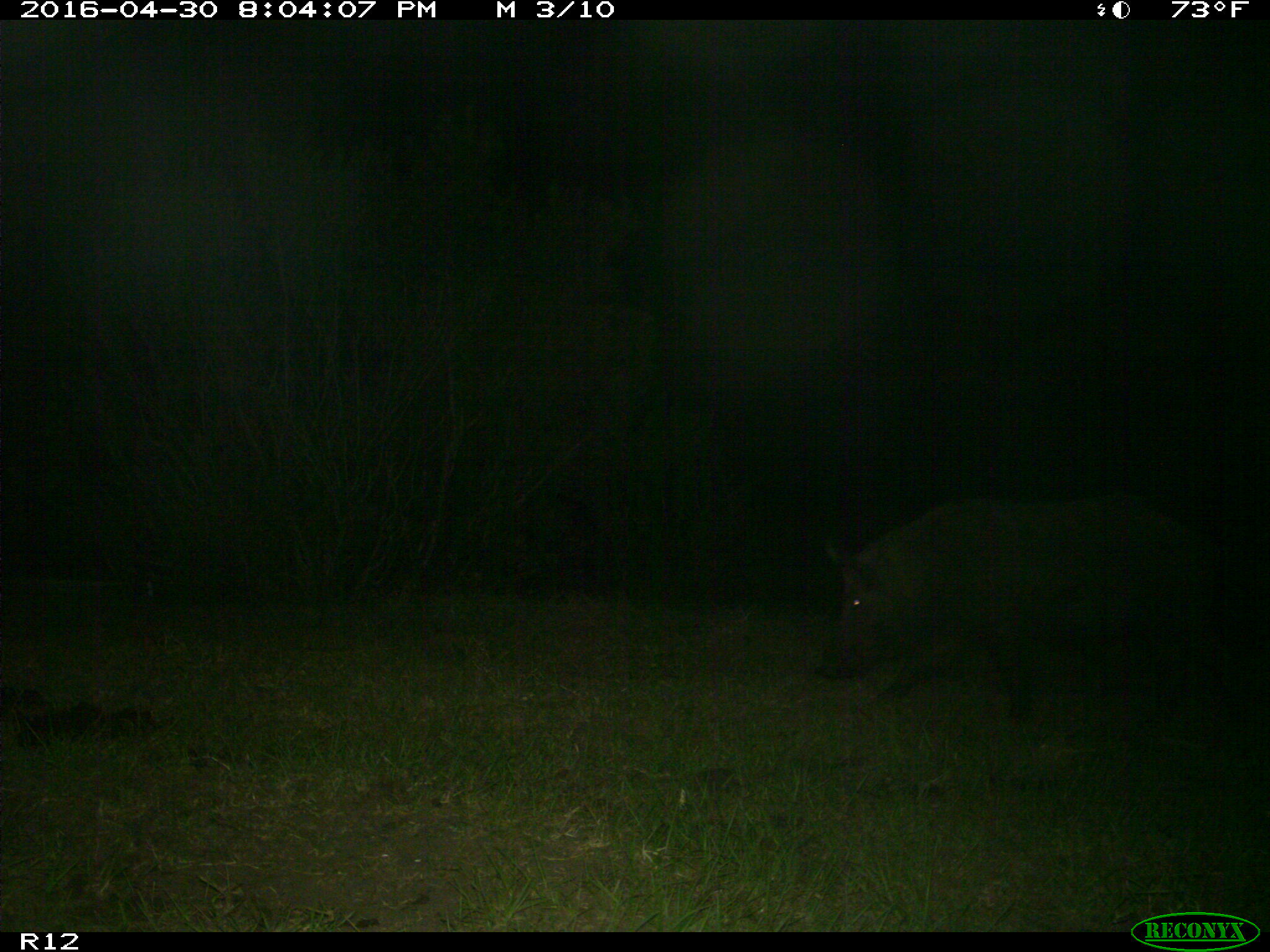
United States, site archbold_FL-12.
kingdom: Animalia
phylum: Chordata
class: Mammalia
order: Artiodactyla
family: Suidae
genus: Sus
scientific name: Sus scrofa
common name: wild boar